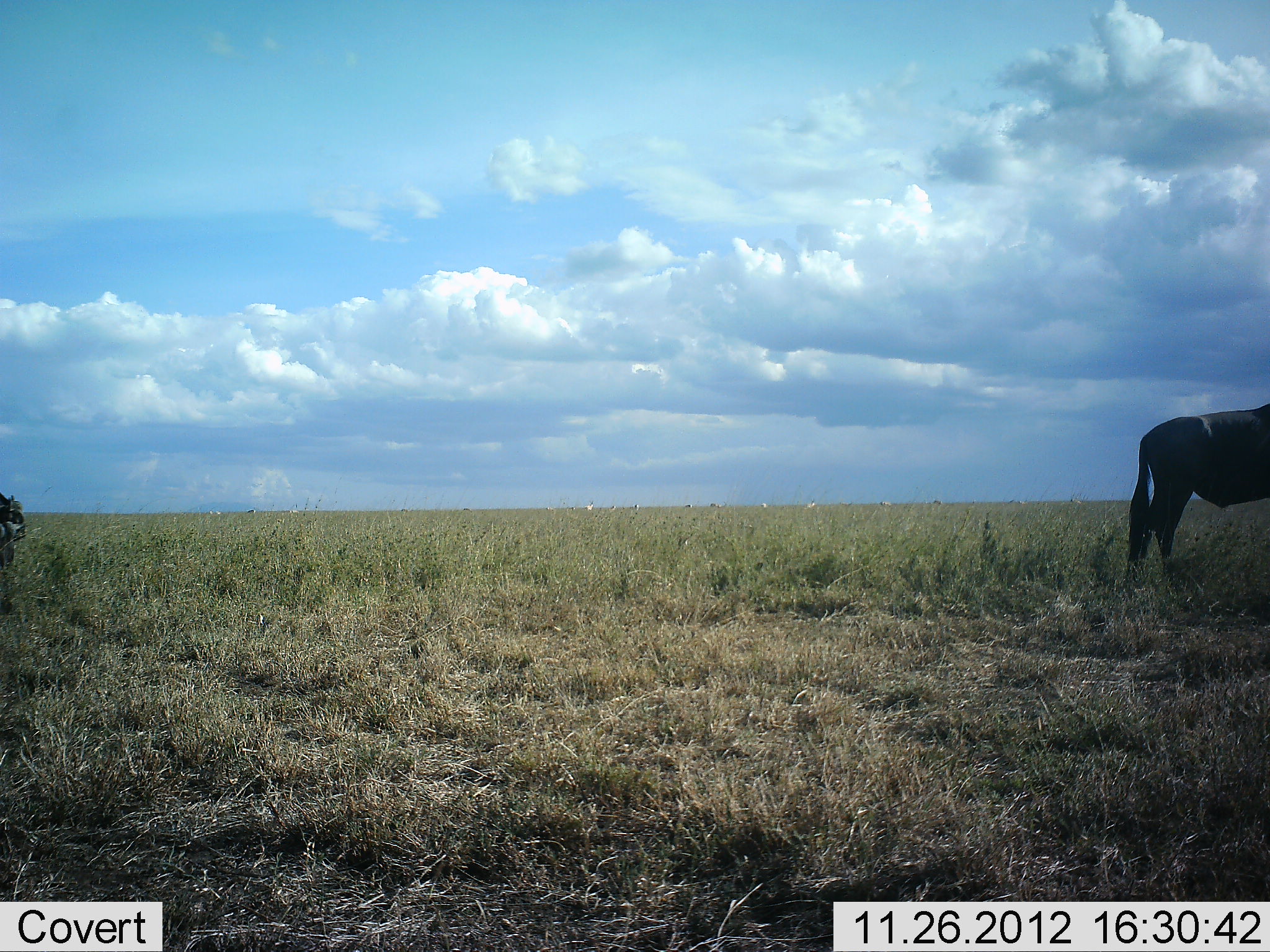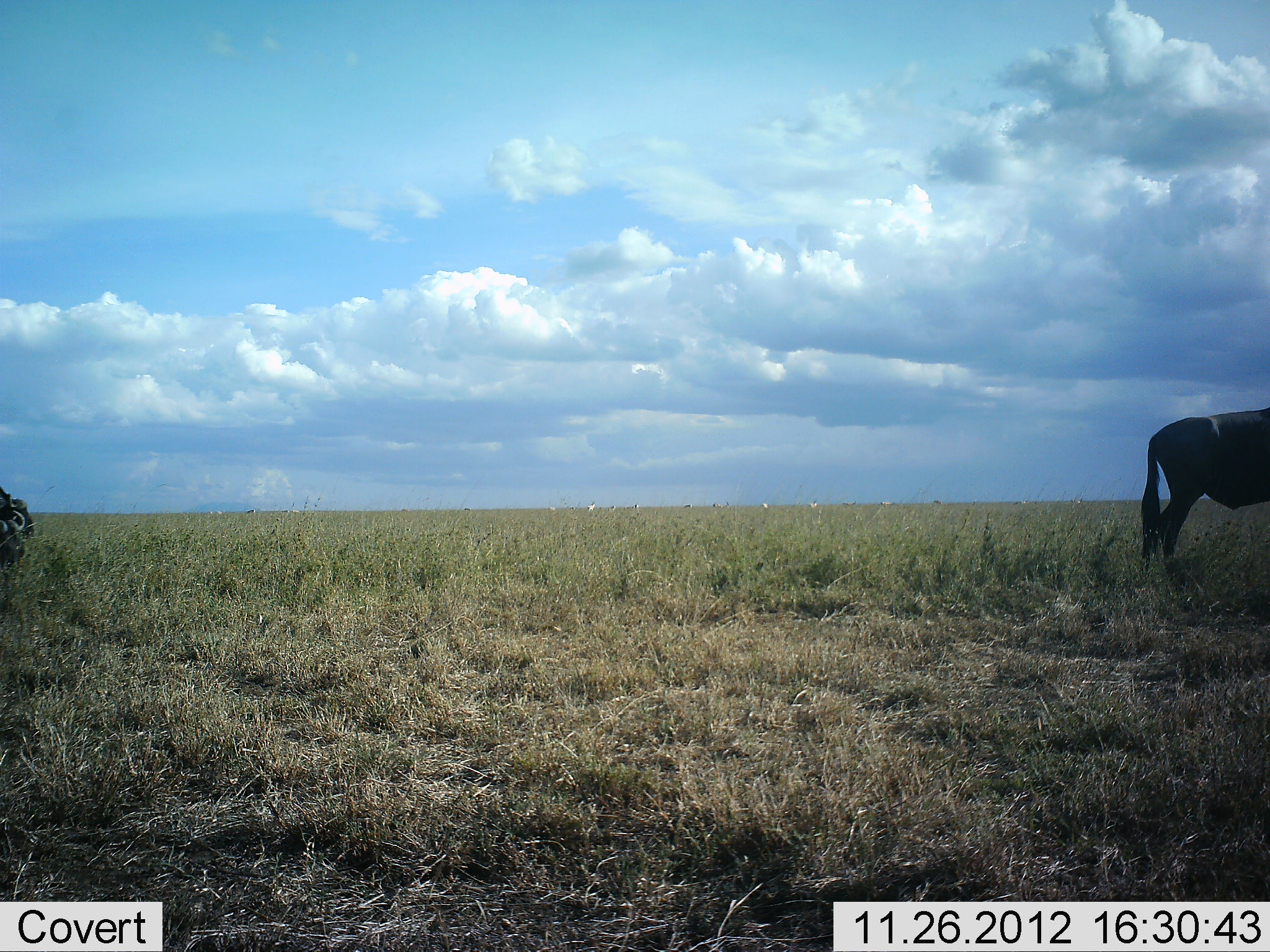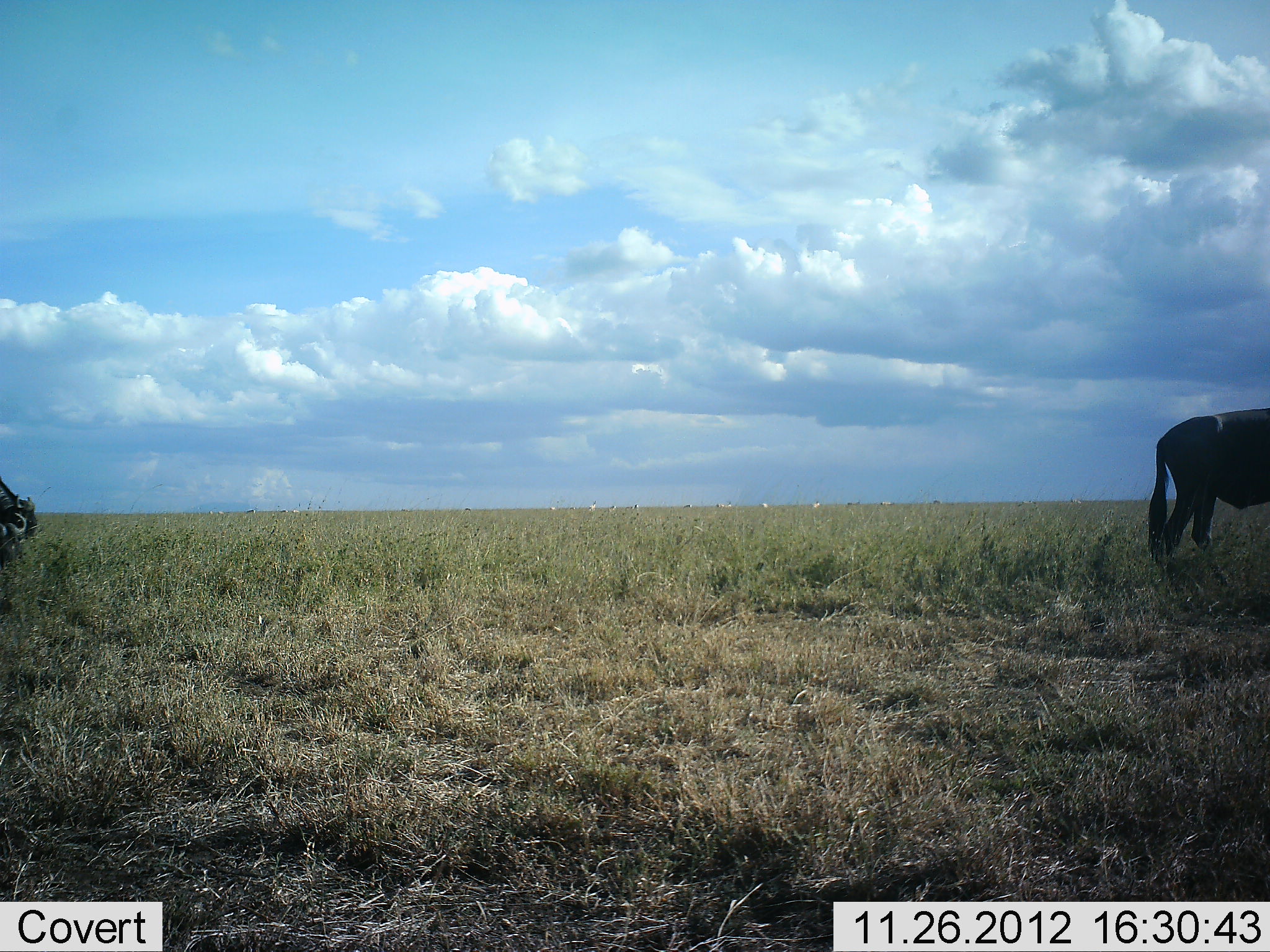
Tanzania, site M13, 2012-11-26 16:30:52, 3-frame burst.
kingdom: Animalia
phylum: Chordata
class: Mammalia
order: Artiodactyla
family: Bovidae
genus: Connochaetes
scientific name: Connochaetes taurinus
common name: blue wildebeest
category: wildebeest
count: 2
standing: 50%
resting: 0%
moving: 32%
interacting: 0%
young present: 0%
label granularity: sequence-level